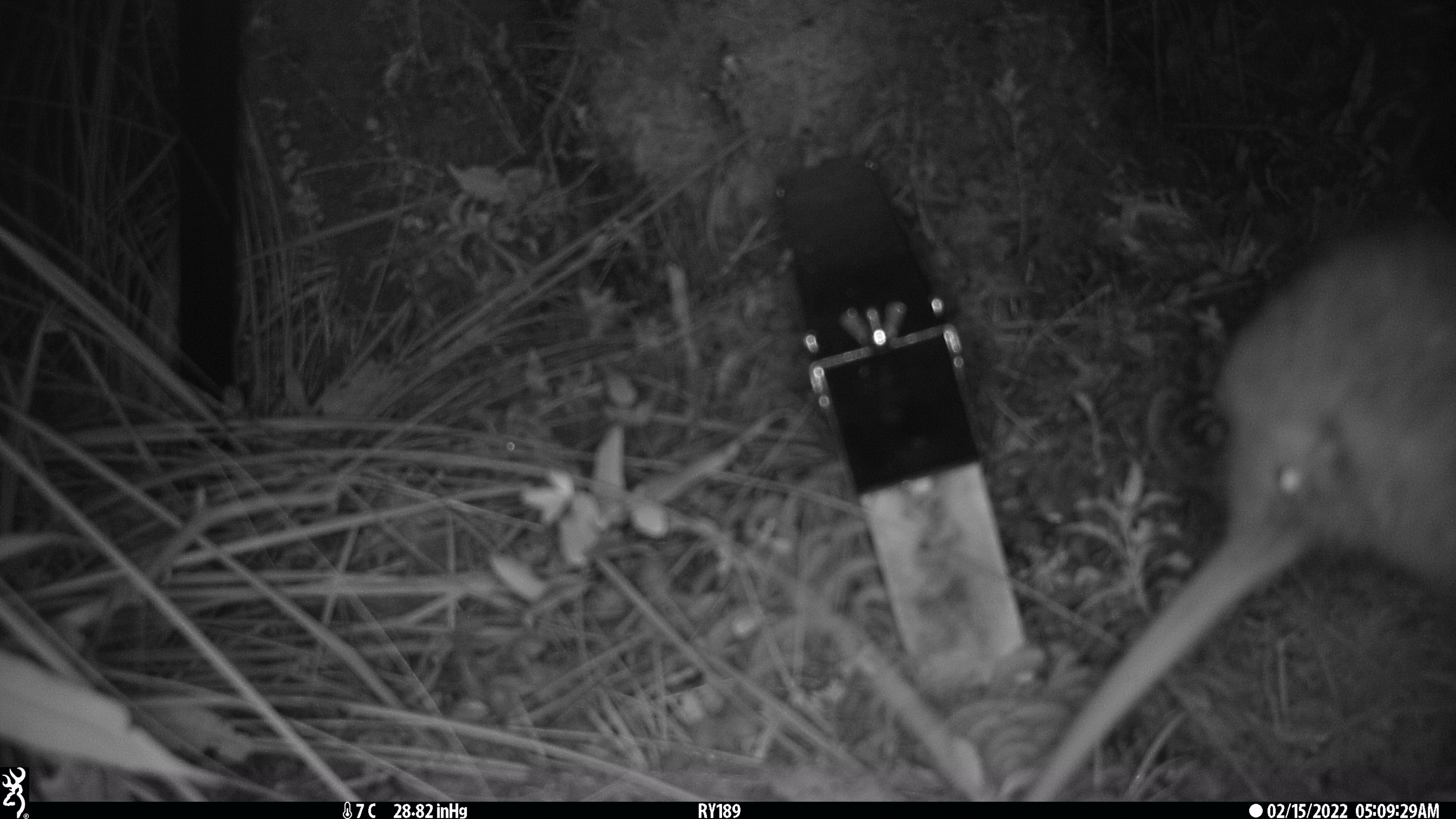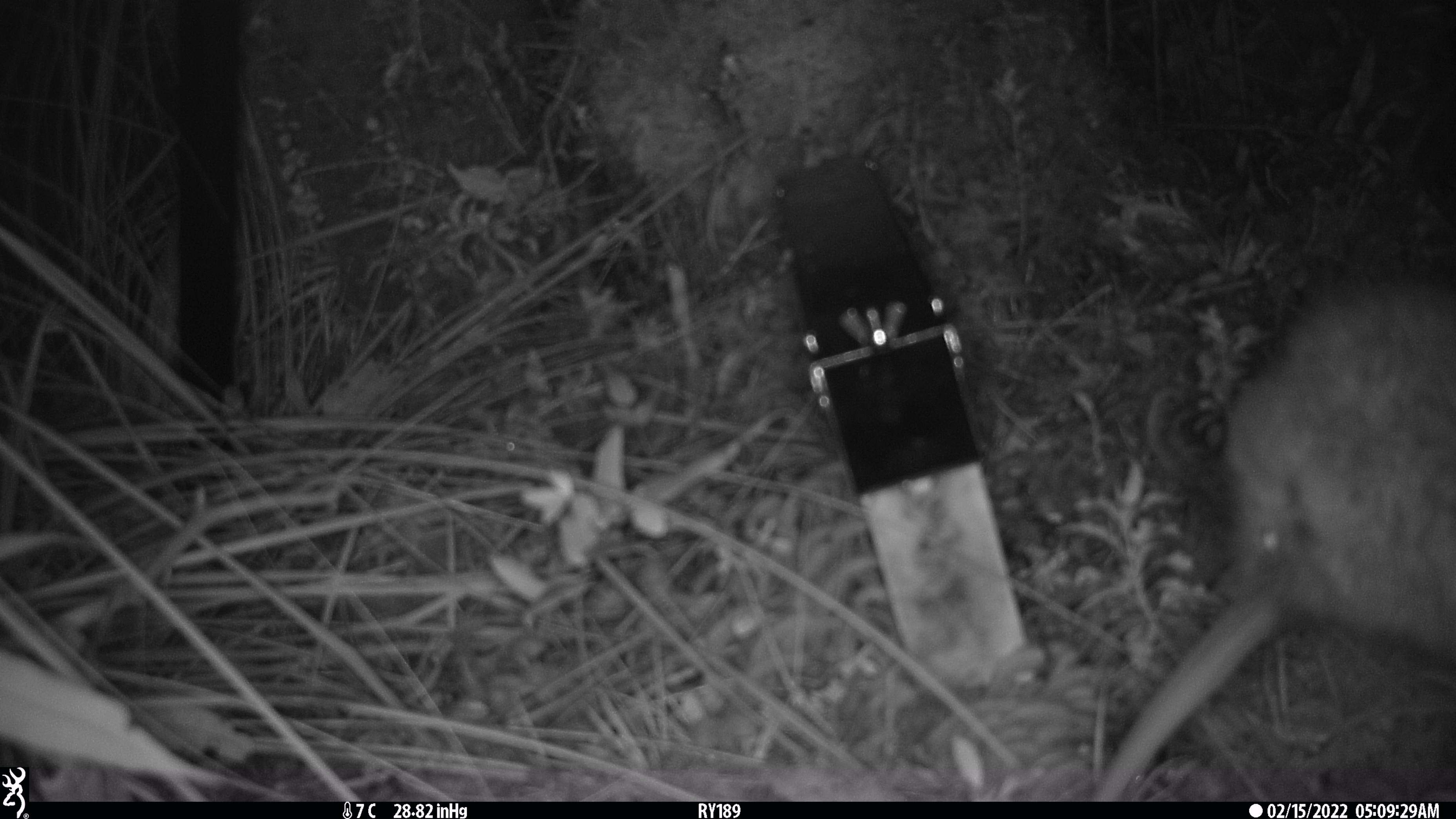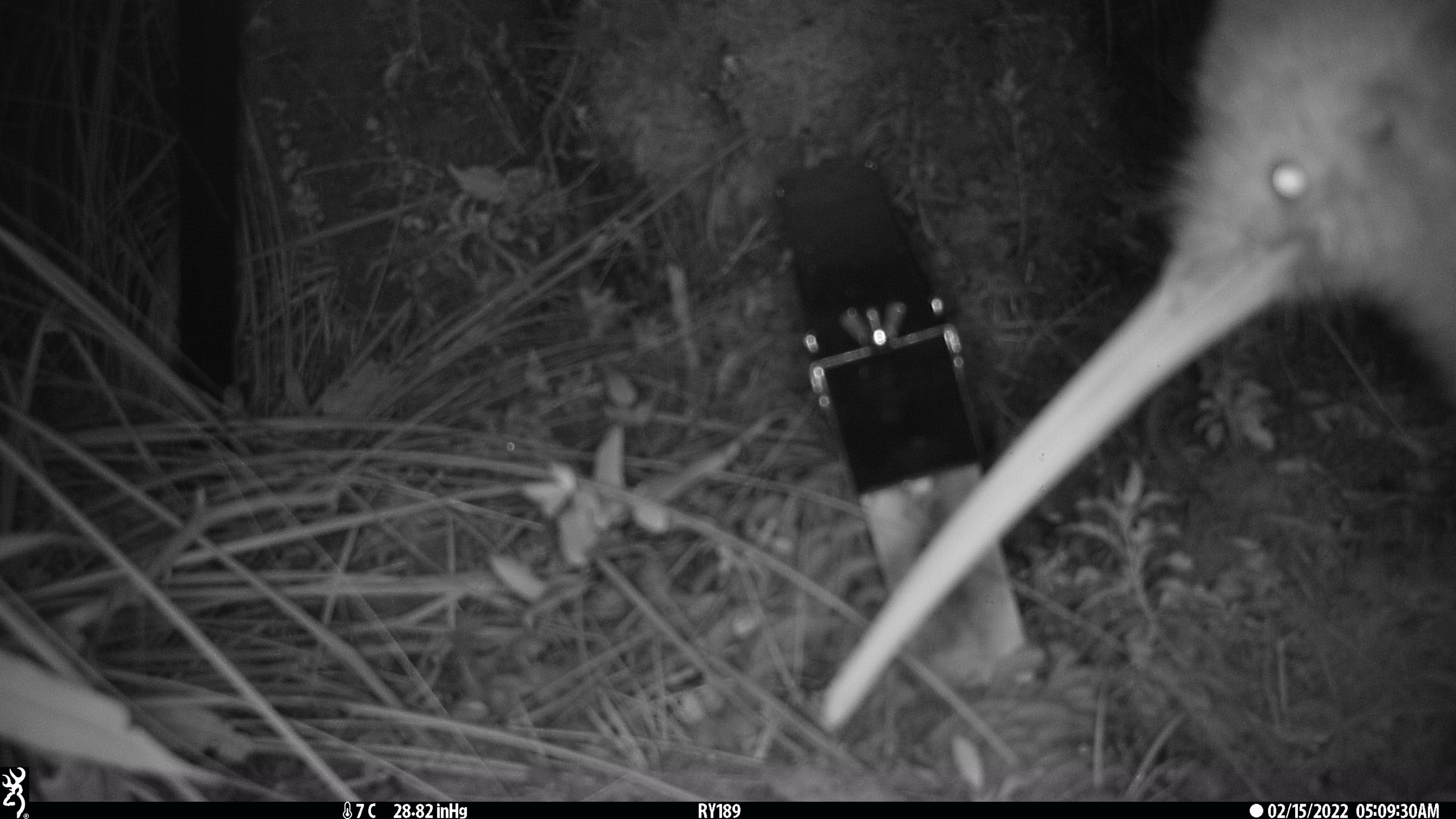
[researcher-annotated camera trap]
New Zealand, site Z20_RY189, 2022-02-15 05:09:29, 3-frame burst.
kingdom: Animalia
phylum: Chordata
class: Aves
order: Apterygiformes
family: Apterygidae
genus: Apteryx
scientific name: Apteryx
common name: kiwi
Kiwi (Apteryx).